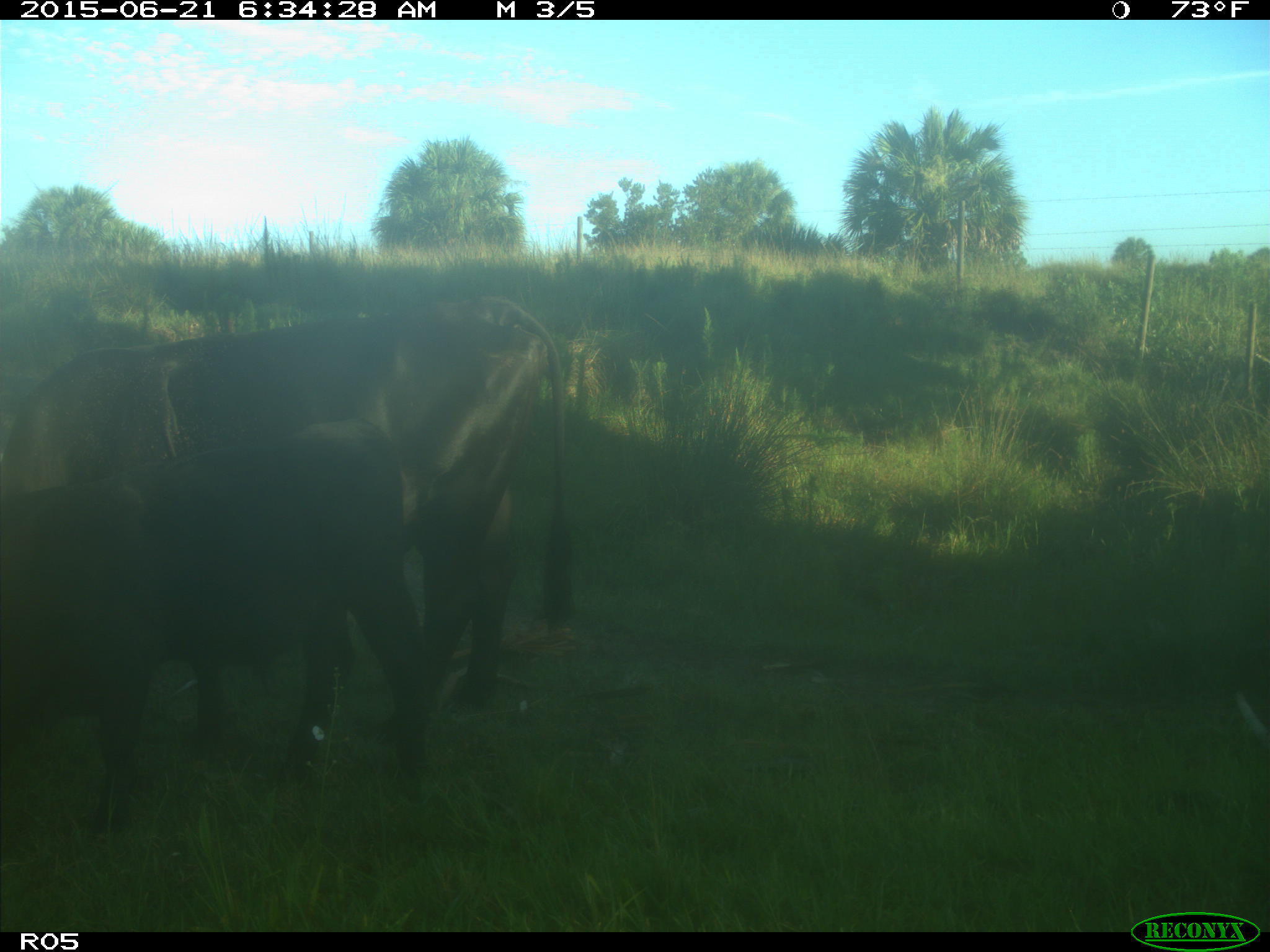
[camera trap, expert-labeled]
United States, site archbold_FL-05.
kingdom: Animalia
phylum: Chordata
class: Mammalia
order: Artiodactyla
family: Bovidae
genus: Bos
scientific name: Bos taurus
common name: domestic cow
Bos taurus (domestic cow).